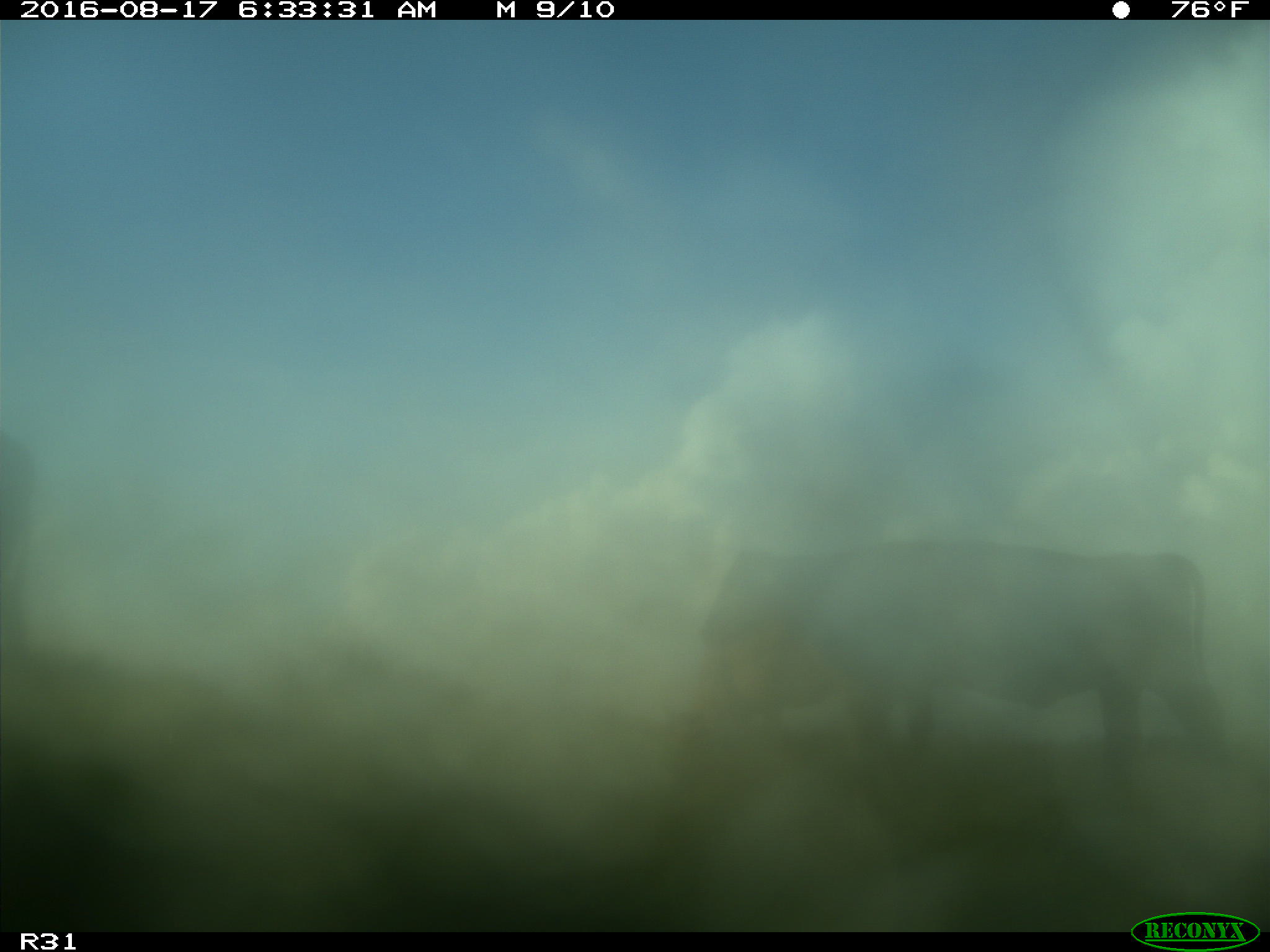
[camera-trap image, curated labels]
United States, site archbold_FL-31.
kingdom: Animalia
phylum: Chordata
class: Mammalia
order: Artiodactyla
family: Bovidae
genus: Bos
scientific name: Bos taurus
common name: domestic cow